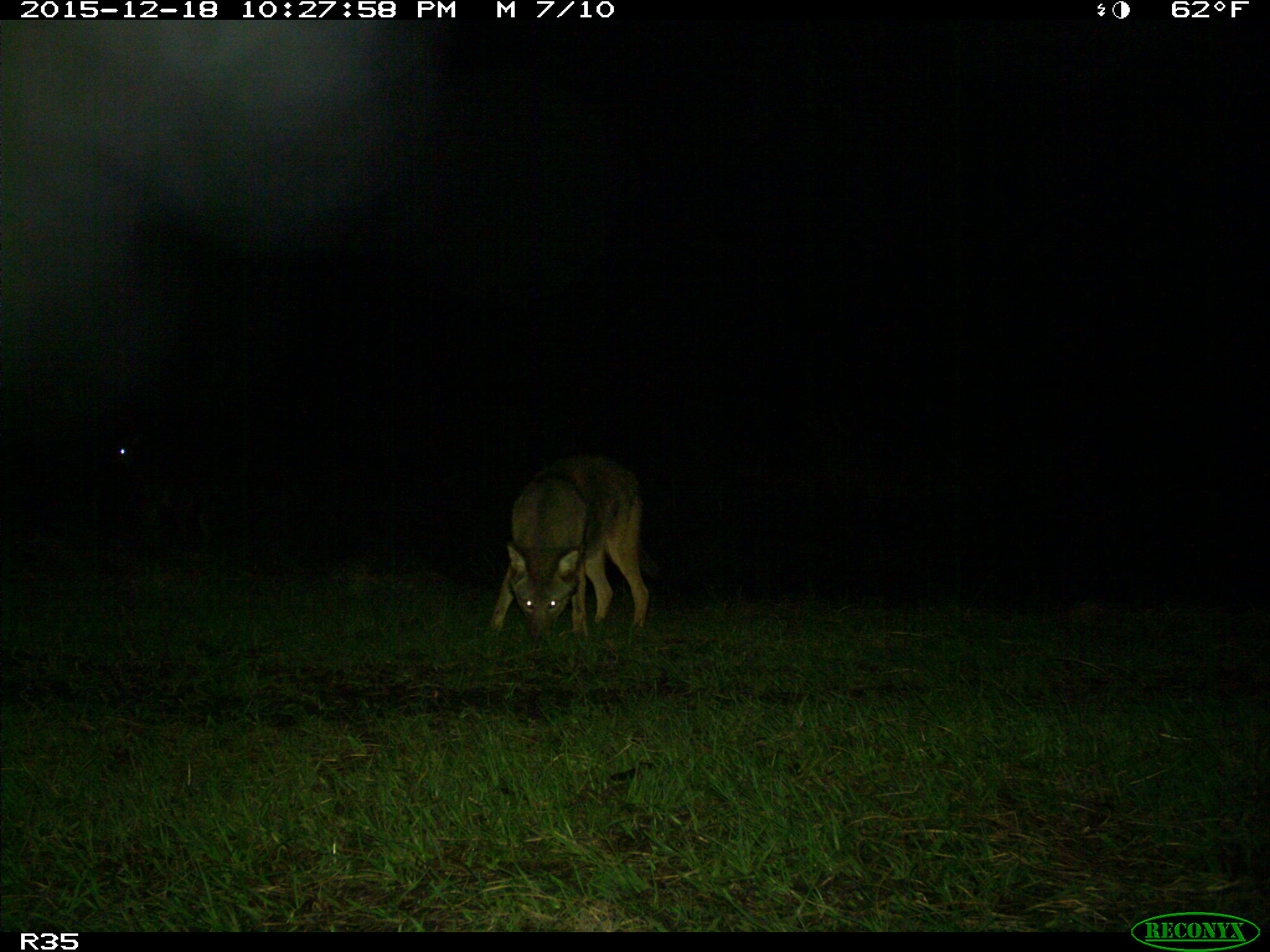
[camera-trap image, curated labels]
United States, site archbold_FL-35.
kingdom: Animalia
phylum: Chordata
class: Mammalia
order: Carnivora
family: Canidae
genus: Canis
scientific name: Canis latrans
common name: coyote